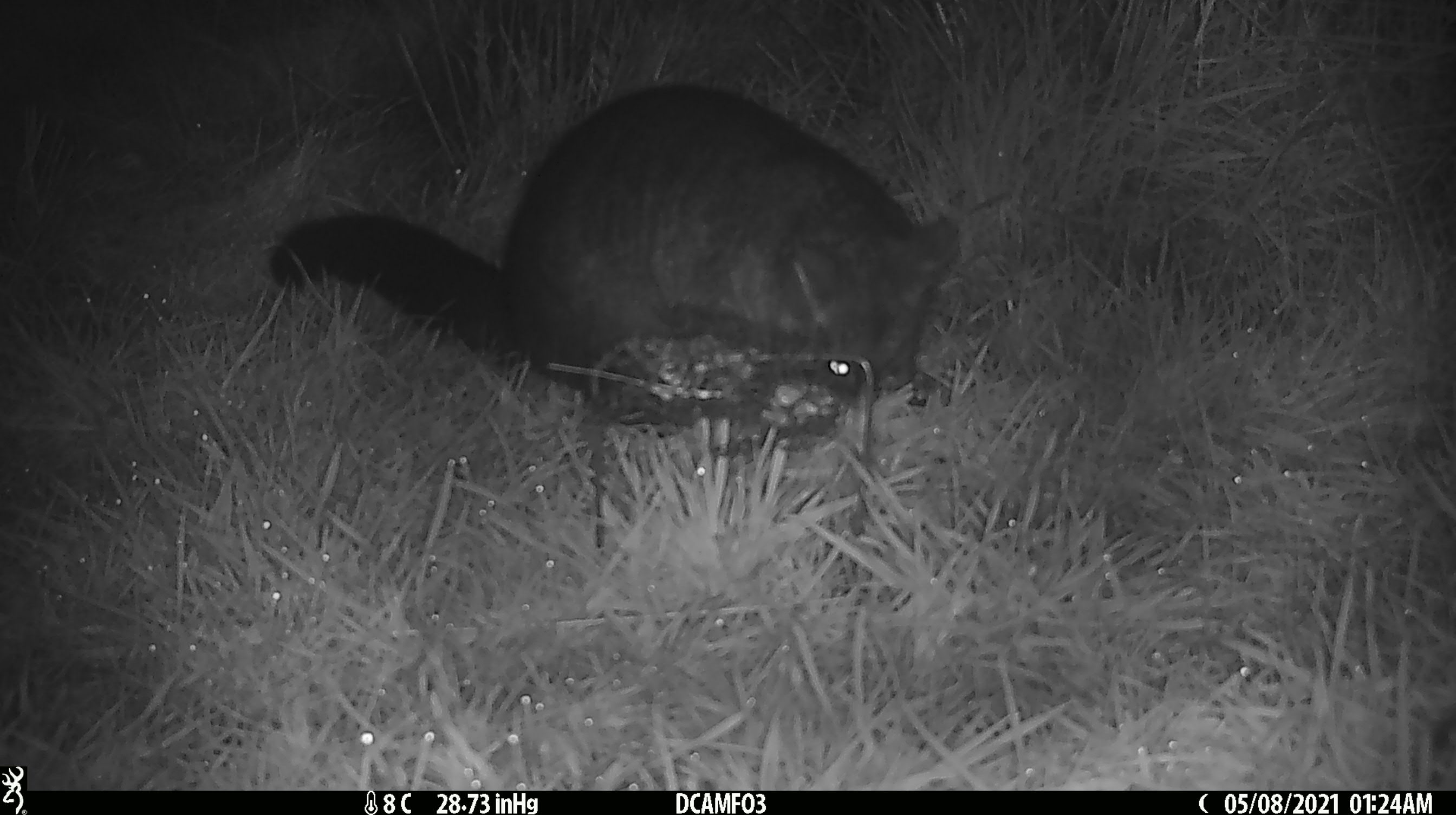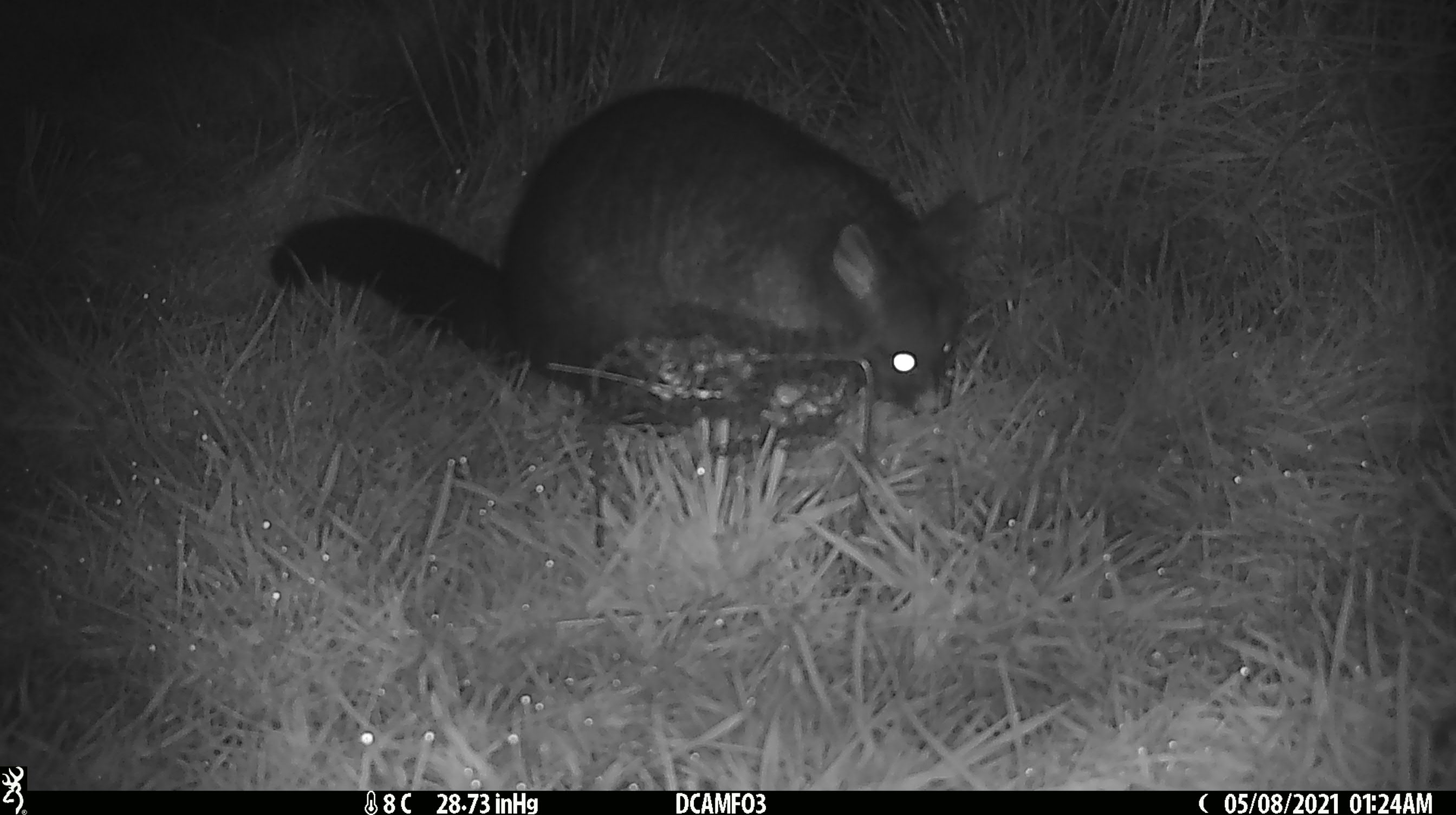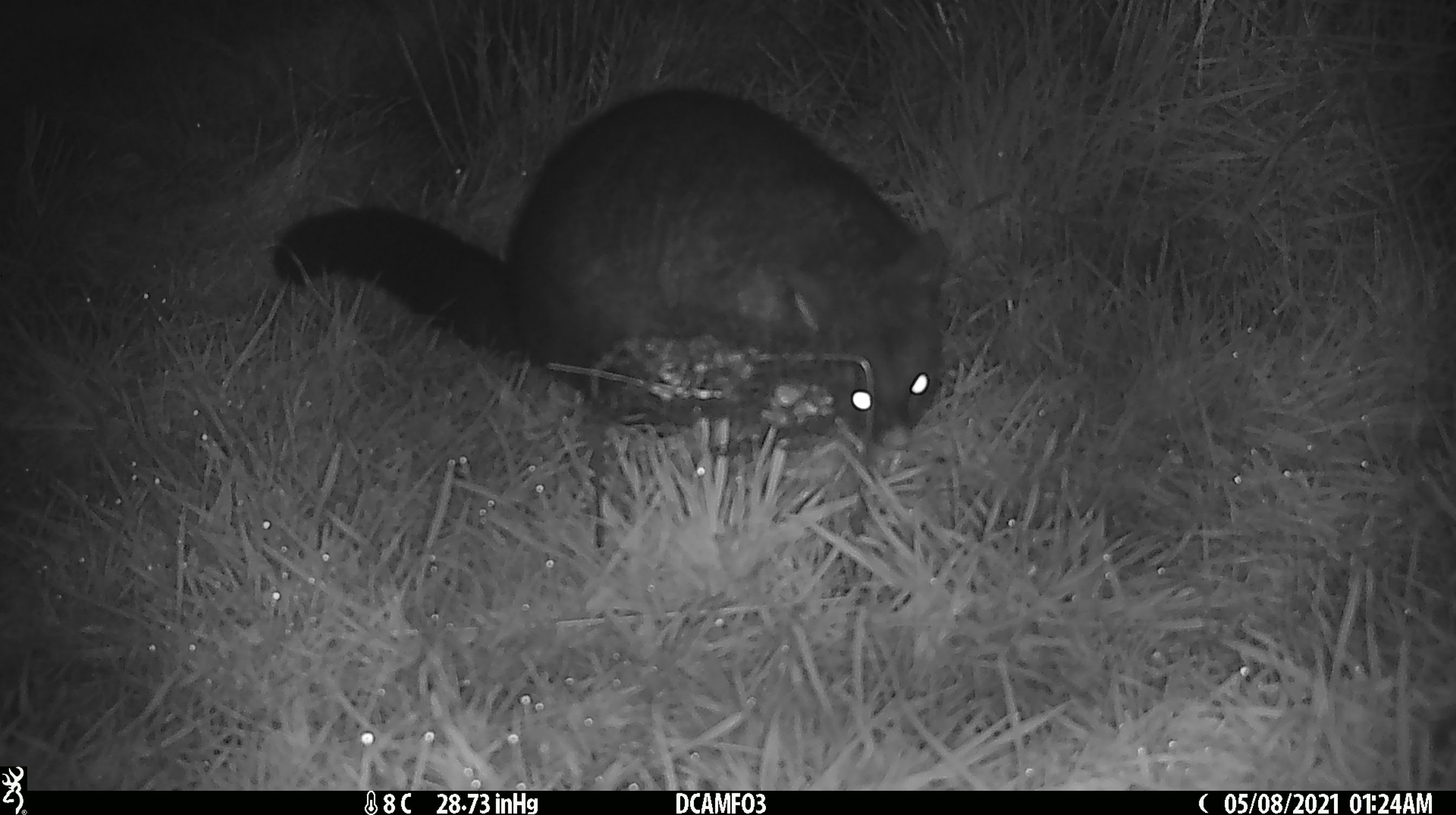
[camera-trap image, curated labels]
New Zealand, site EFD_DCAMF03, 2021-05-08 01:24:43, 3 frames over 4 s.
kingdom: Animalia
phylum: Chordata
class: Mammalia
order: Diprotodontia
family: Phalangeridae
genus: Trichosurus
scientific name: Trichosurus vulpecula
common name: common brushtail possum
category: possum